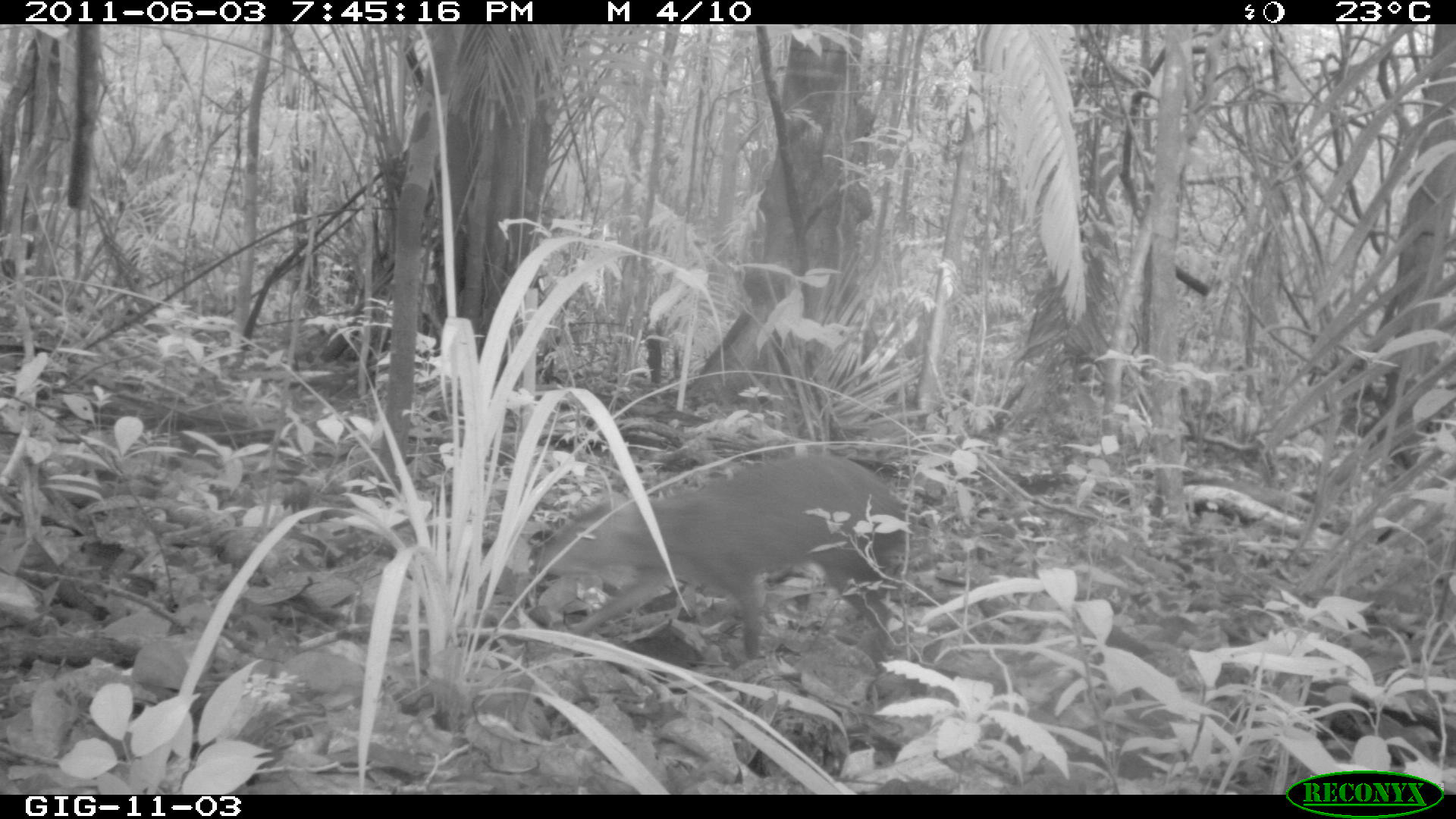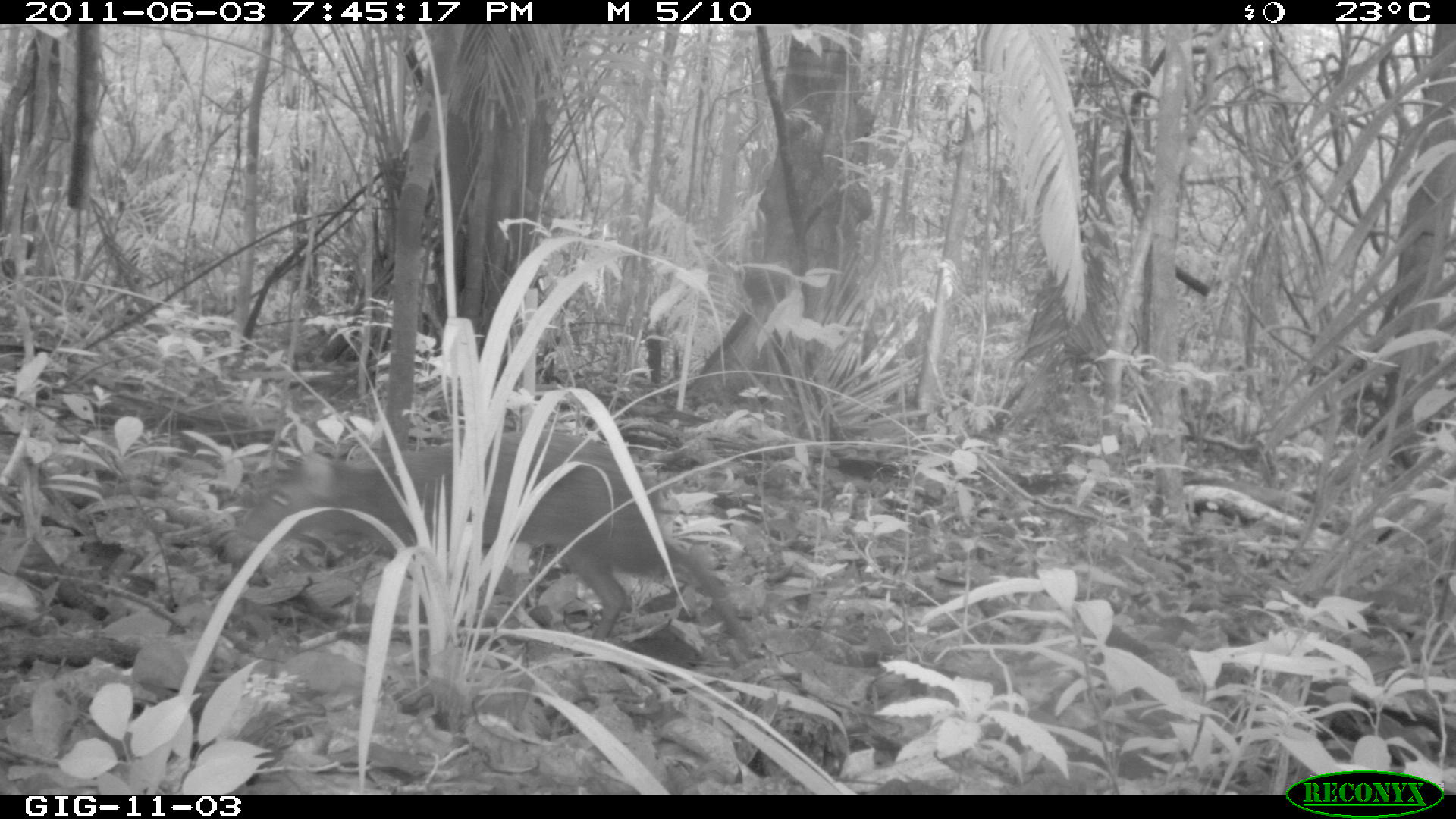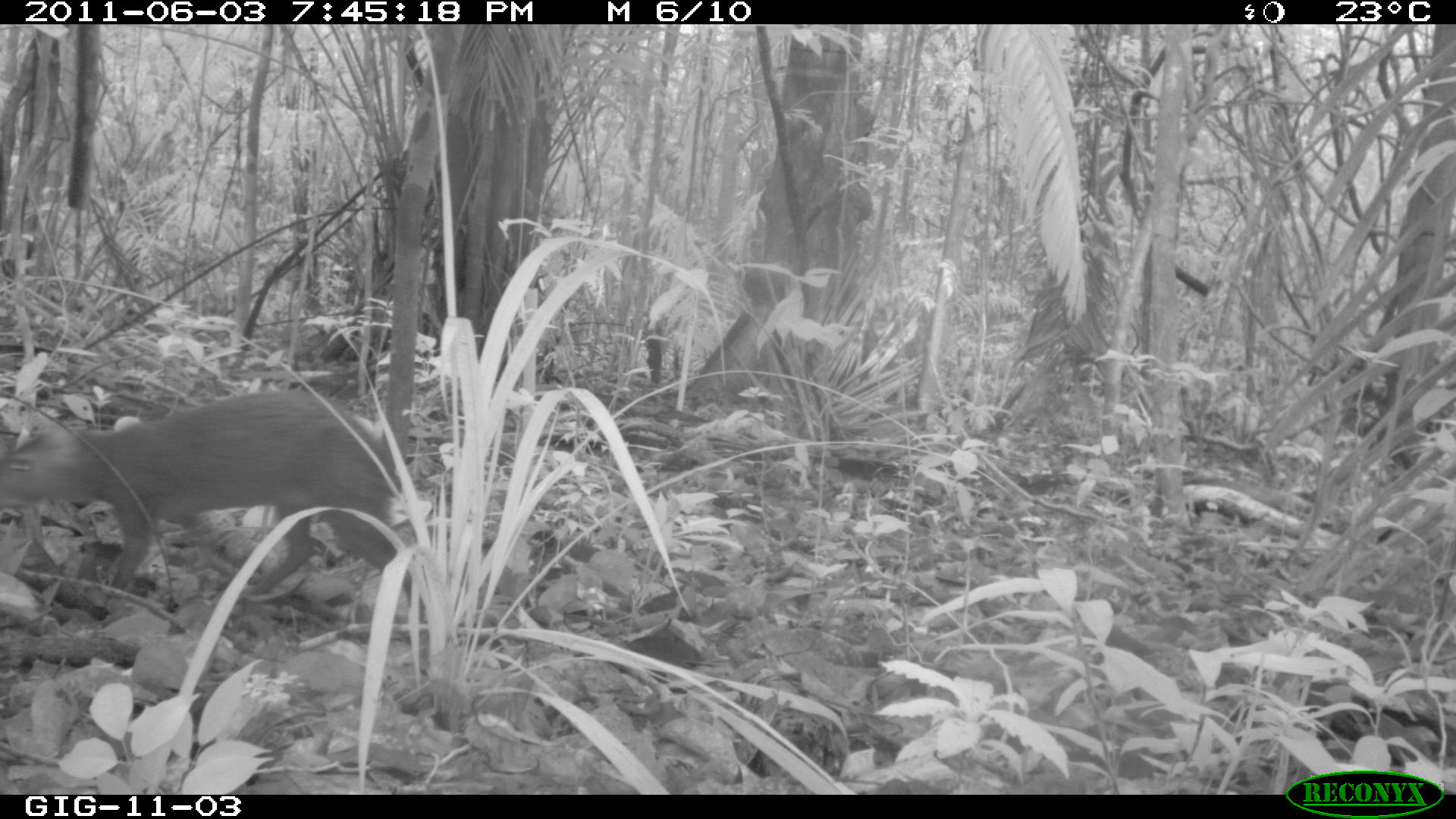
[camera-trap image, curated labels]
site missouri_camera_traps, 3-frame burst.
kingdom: Animalia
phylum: Chordata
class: Mammalia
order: Rodentia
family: Dasyproctidae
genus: Dasyprocta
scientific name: Dasyprocta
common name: agouti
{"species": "agouti (Dasyprocta)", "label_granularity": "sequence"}